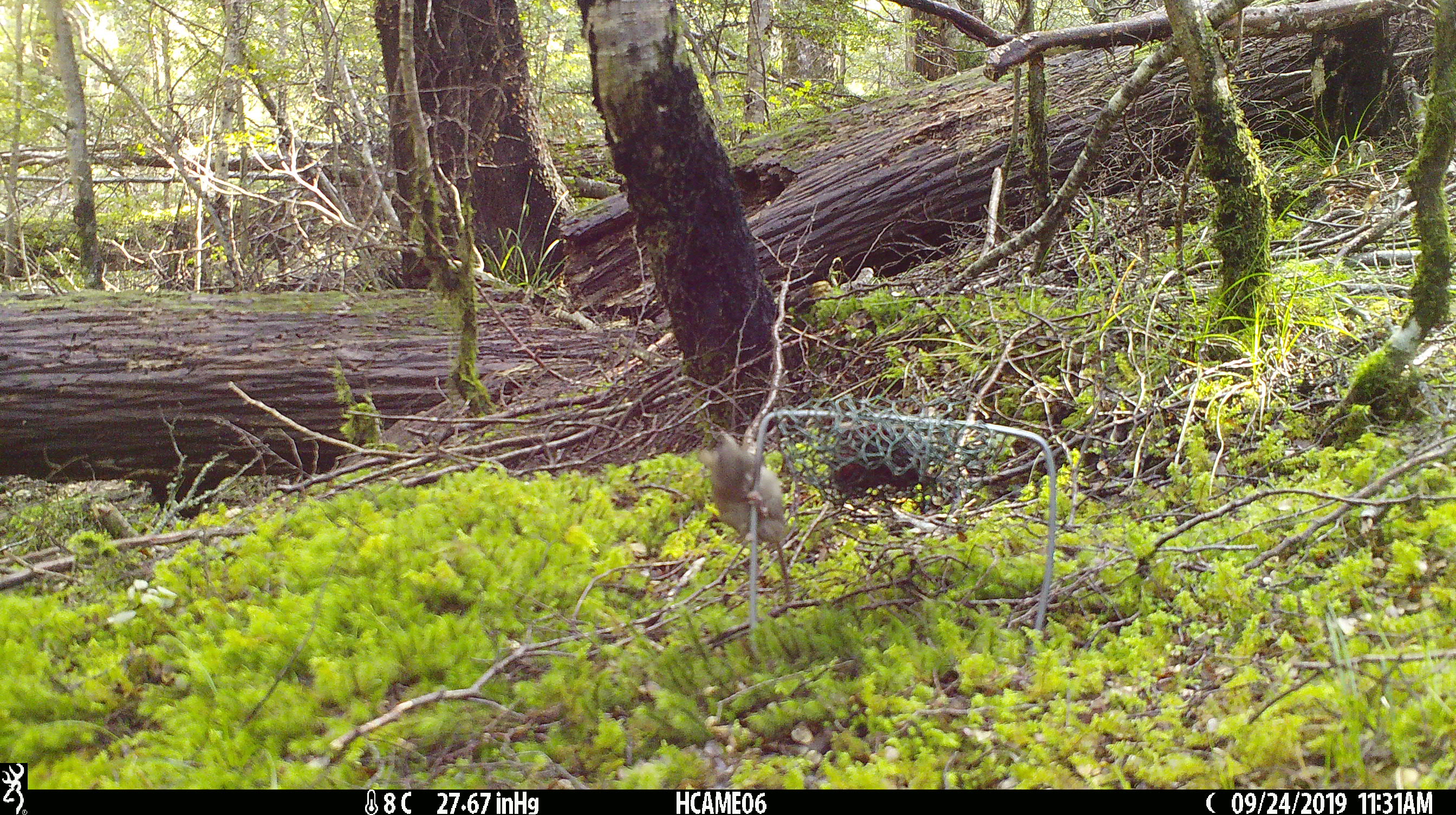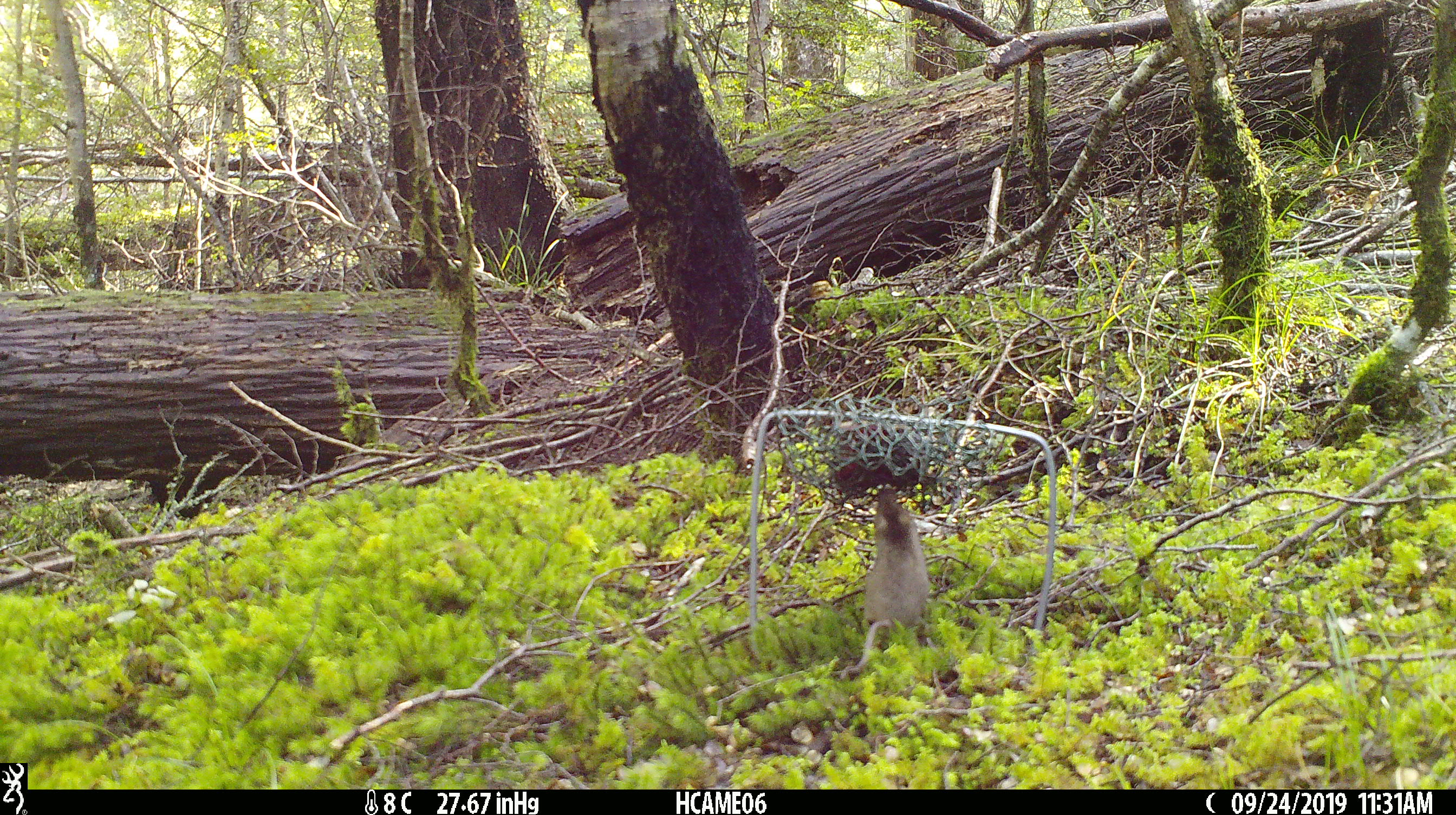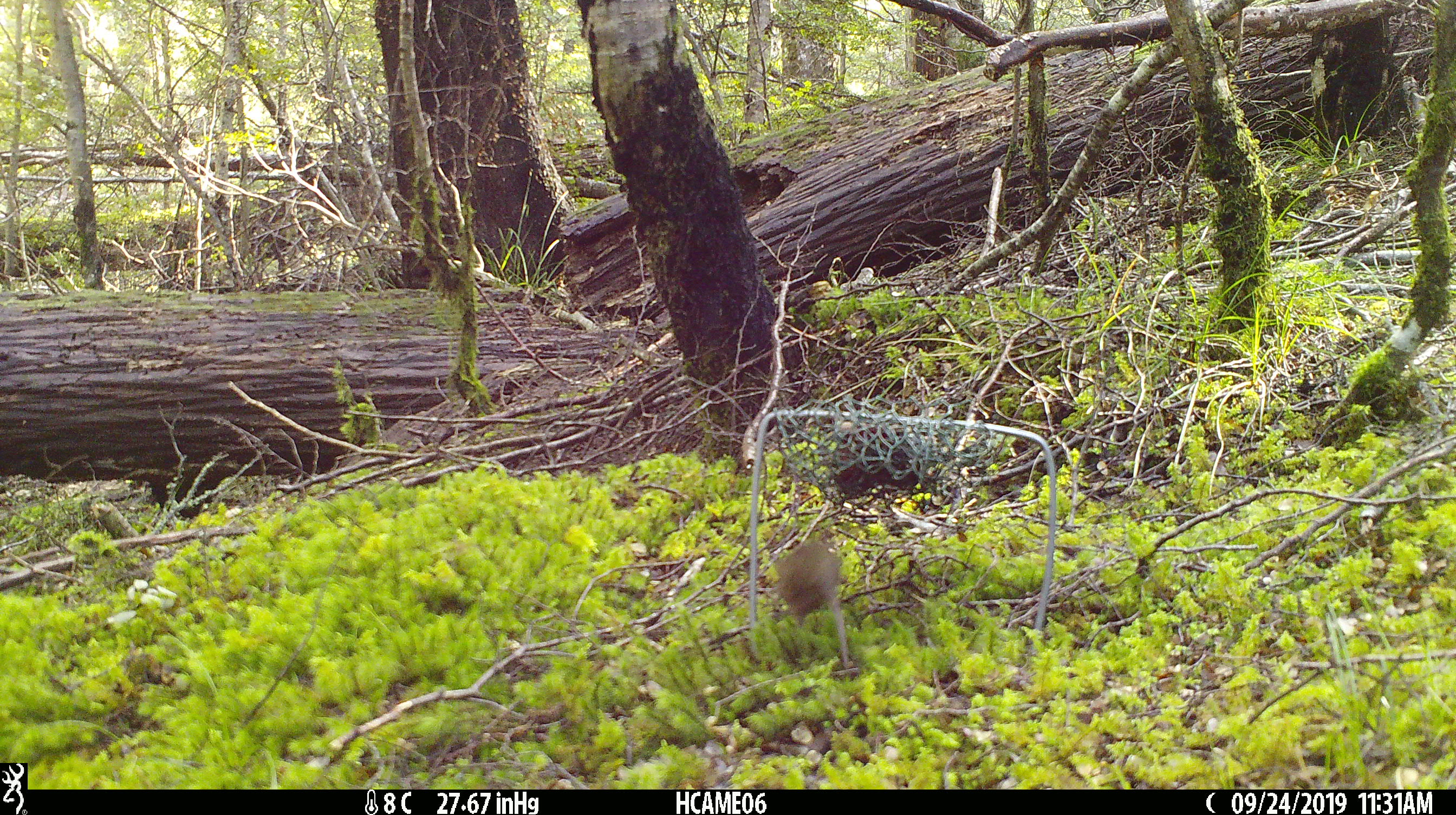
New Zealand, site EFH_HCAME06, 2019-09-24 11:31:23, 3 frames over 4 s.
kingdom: Animalia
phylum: Chordata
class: Mammalia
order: Rodentia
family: Muridae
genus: Mus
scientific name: Mus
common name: mouse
Mouse (Mus).